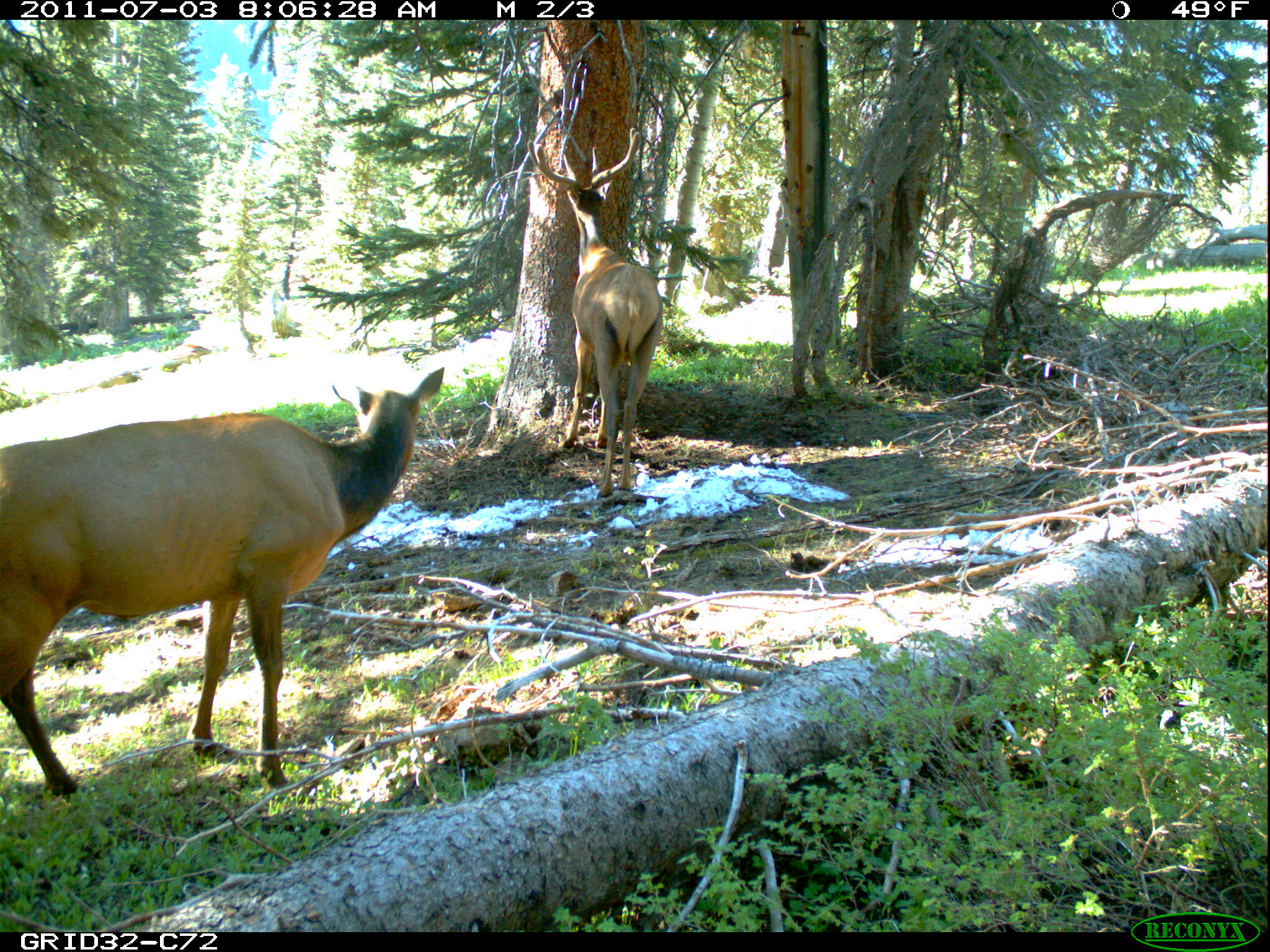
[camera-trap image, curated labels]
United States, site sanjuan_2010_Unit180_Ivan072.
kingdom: Animalia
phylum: Chordata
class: Mammalia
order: Artiodactyla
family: Cervidae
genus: Cervus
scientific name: Cervus elaphus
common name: red deer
Cervus elaphus (red deer).